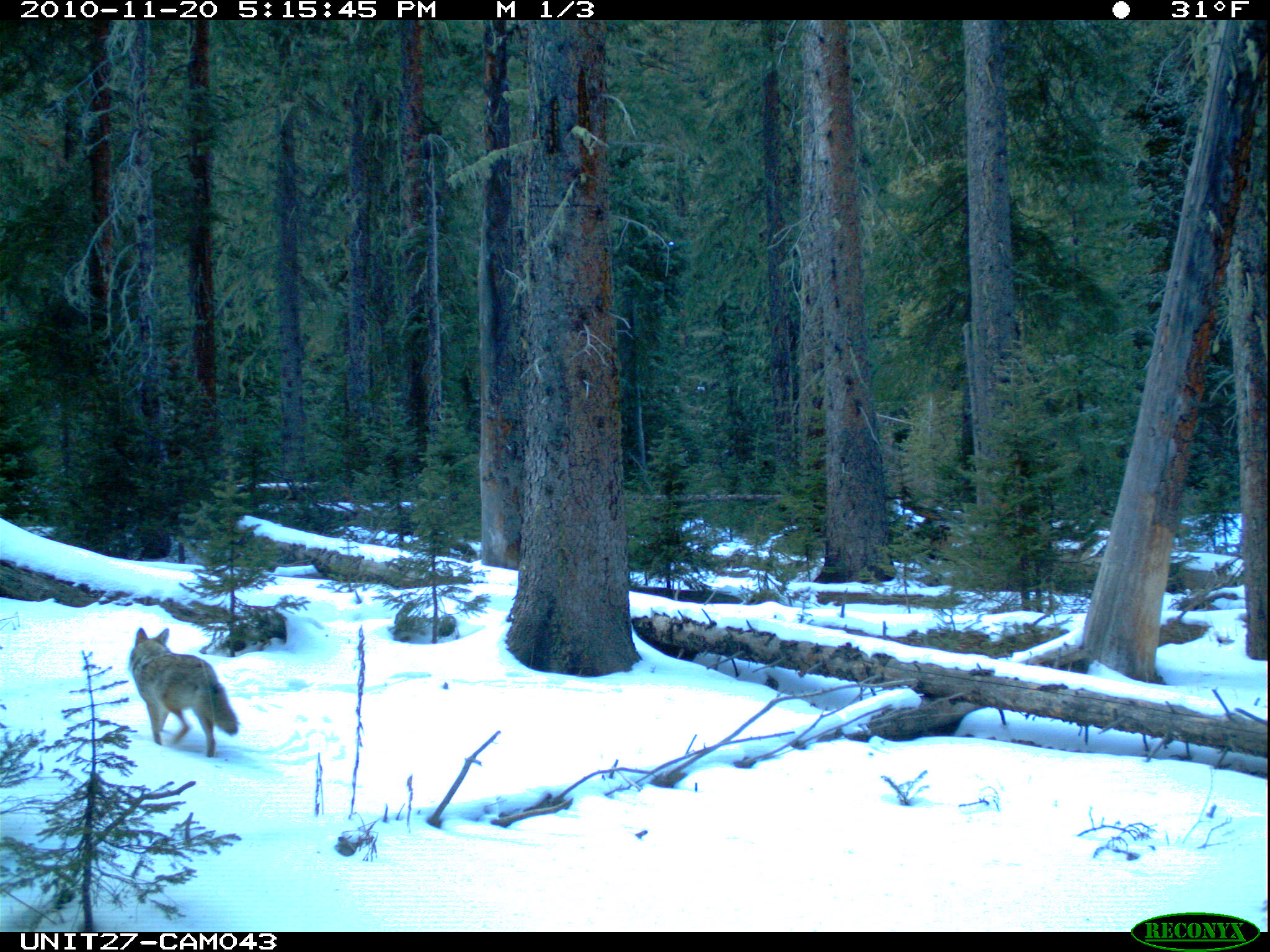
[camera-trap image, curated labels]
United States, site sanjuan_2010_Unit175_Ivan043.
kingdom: Animalia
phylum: Chordata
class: Mammalia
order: Carnivora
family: Canidae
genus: Canis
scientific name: Canis latrans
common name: coyote